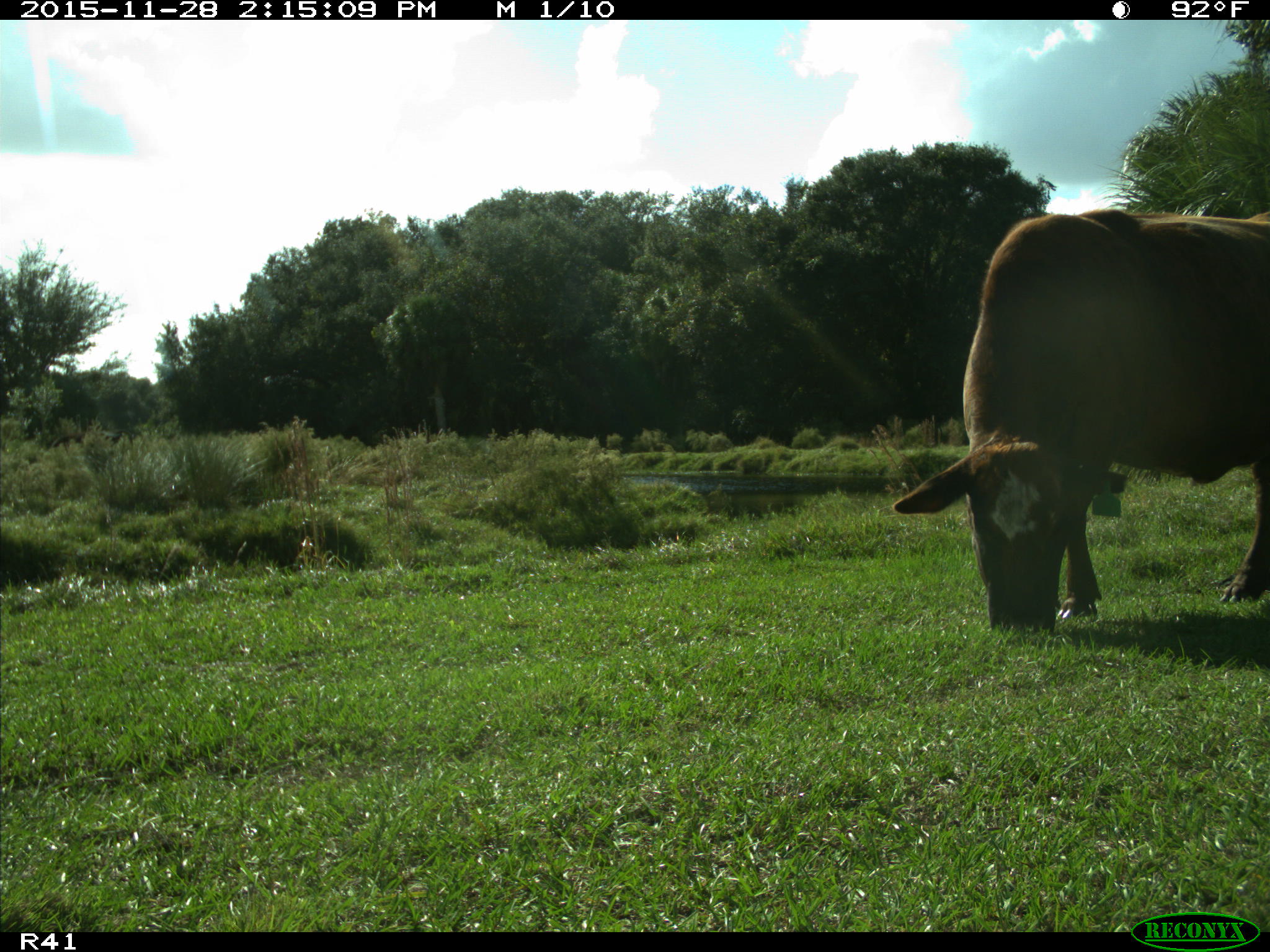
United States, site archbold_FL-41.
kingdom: Animalia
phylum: Chordata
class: Mammalia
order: Artiodactyla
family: Bovidae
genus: Bos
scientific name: Bos taurus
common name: domestic cow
Bos taurus (domestic cow).